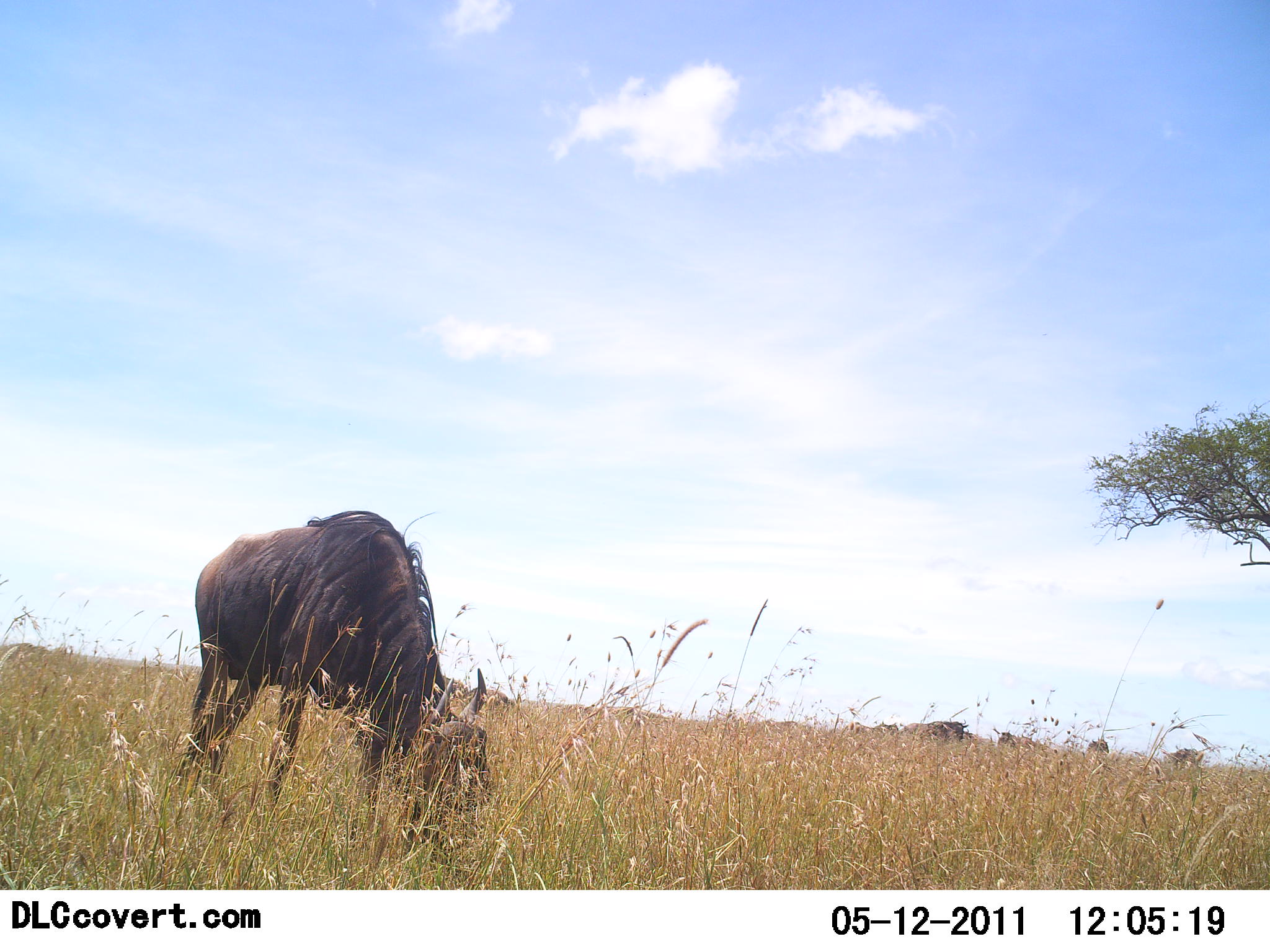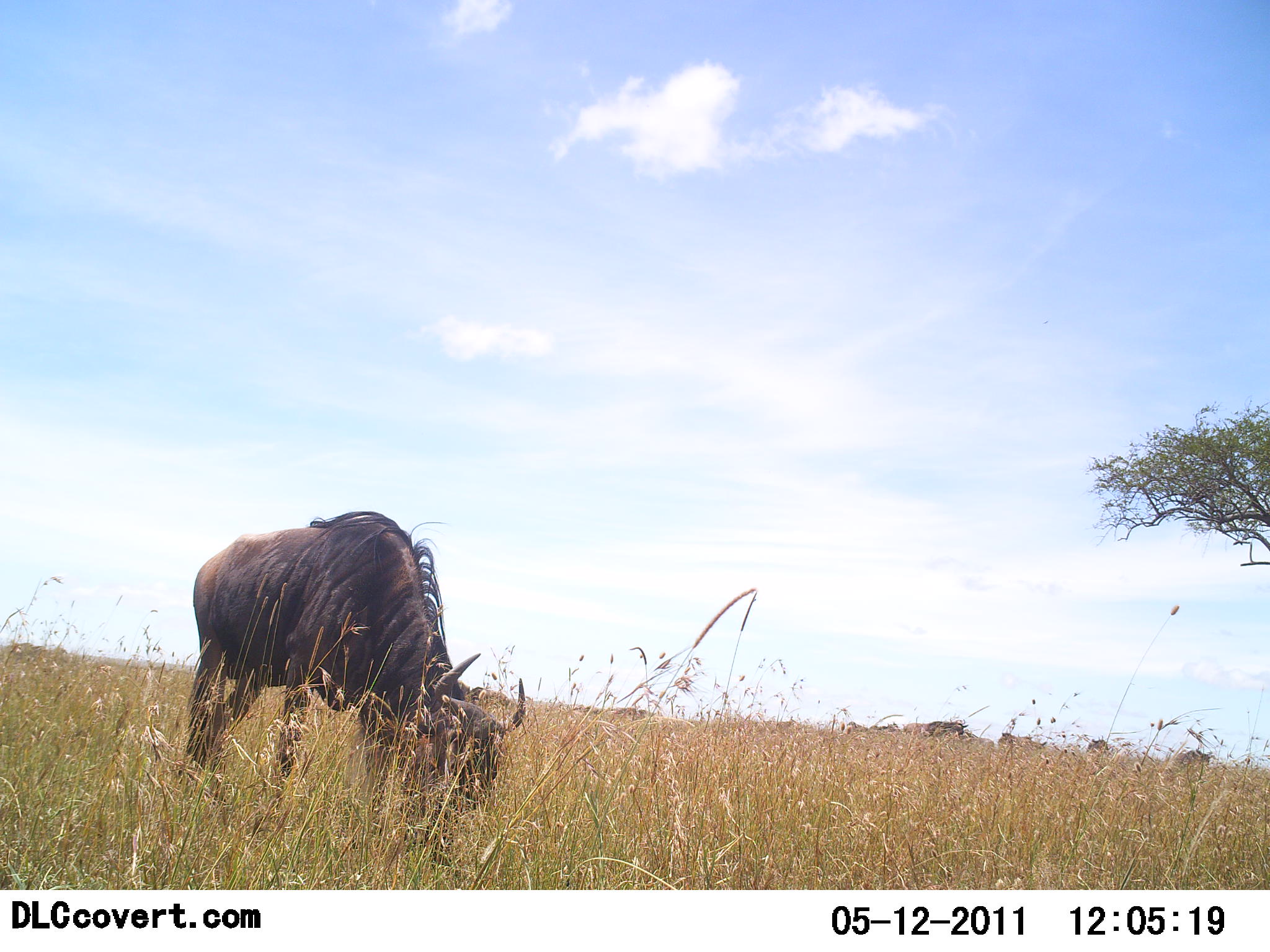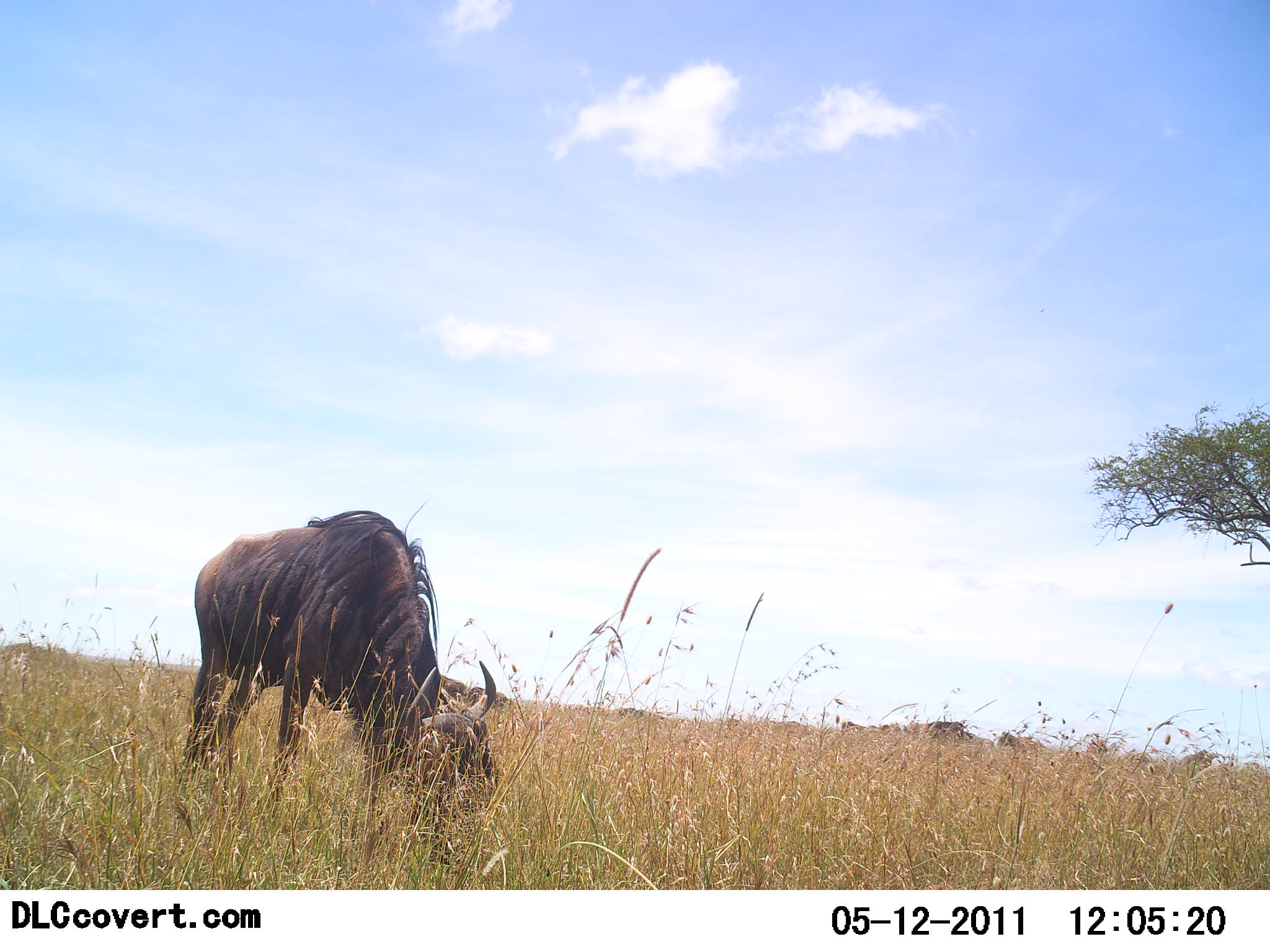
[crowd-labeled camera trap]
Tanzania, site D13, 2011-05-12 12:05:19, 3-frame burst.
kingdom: Animalia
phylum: Chordata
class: Mammalia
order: Artiodactyla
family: Bovidae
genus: Connochaetes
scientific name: Connochaetes taurinus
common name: blue wildebeest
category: wildebeest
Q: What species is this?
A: Wildebeest (blue wildebeest) (Connochaetes taurinus).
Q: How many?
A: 1.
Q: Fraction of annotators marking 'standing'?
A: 10%.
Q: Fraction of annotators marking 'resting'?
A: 0%.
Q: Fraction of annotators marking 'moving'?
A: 0%.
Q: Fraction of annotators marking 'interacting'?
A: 0%.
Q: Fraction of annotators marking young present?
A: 0%.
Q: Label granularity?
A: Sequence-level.